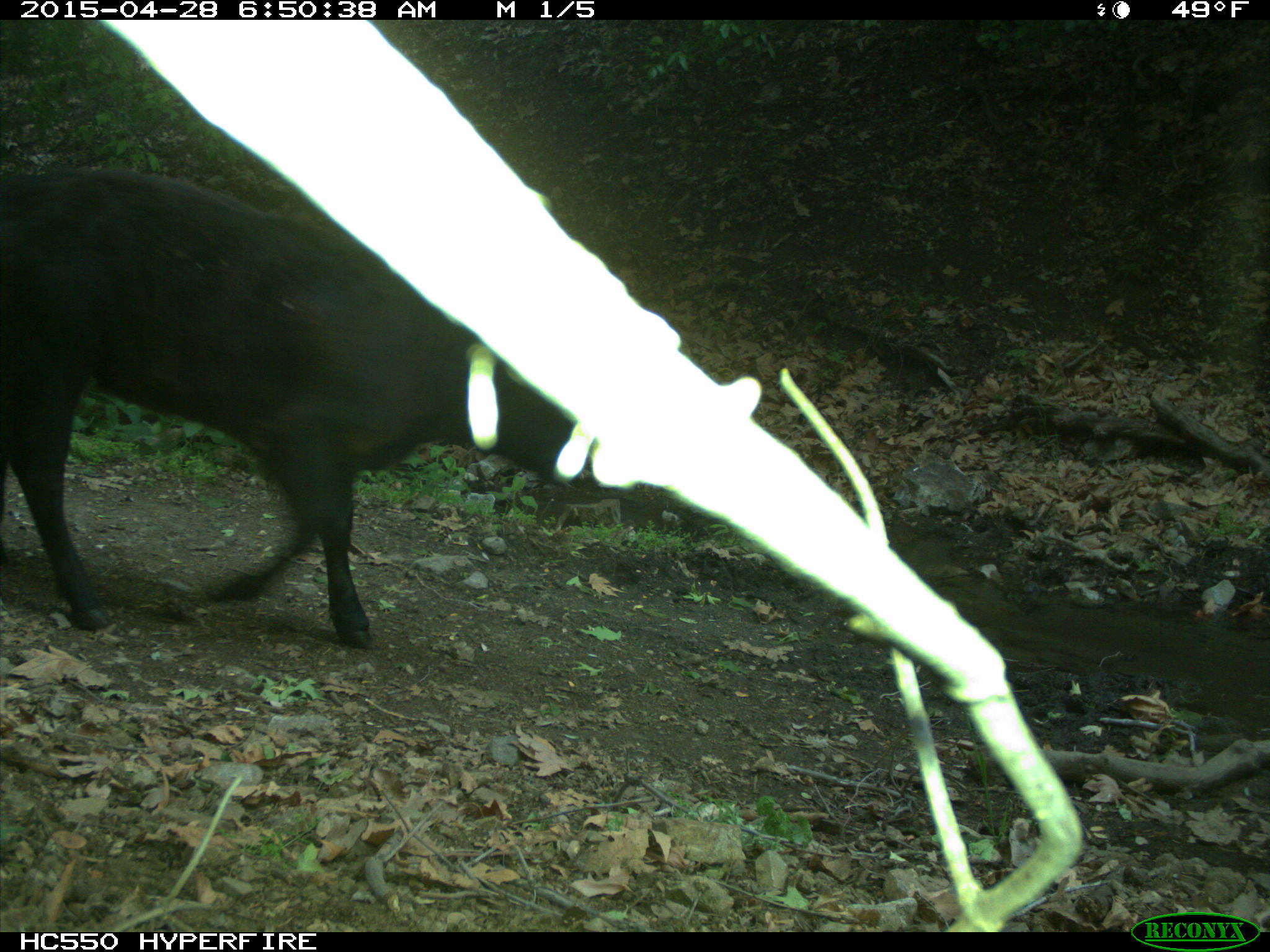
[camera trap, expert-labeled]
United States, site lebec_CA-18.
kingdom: Animalia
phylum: Chordata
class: Mammalia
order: Artiodactyla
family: Bovidae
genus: Bos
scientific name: Bos taurus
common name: domestic cow